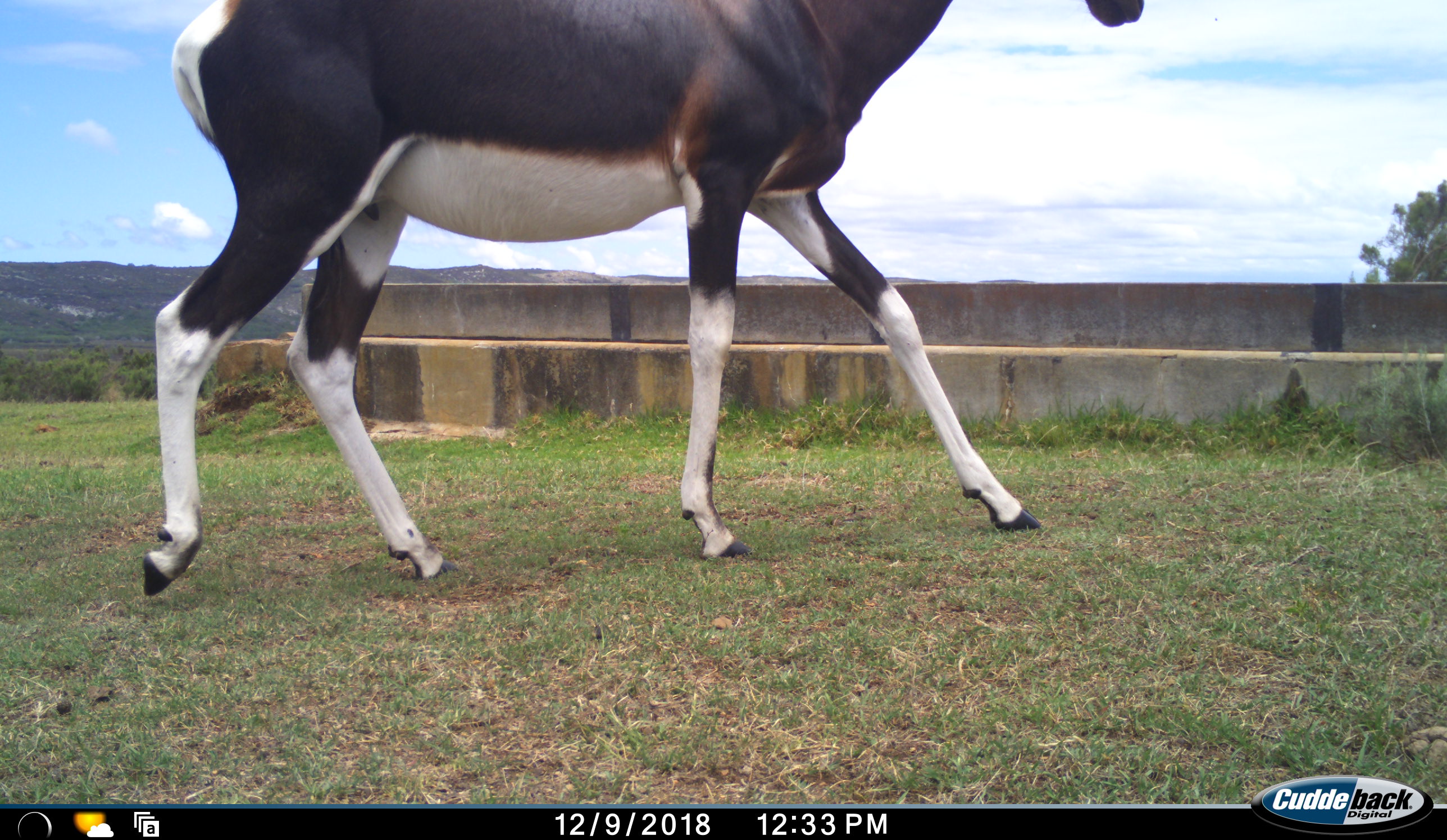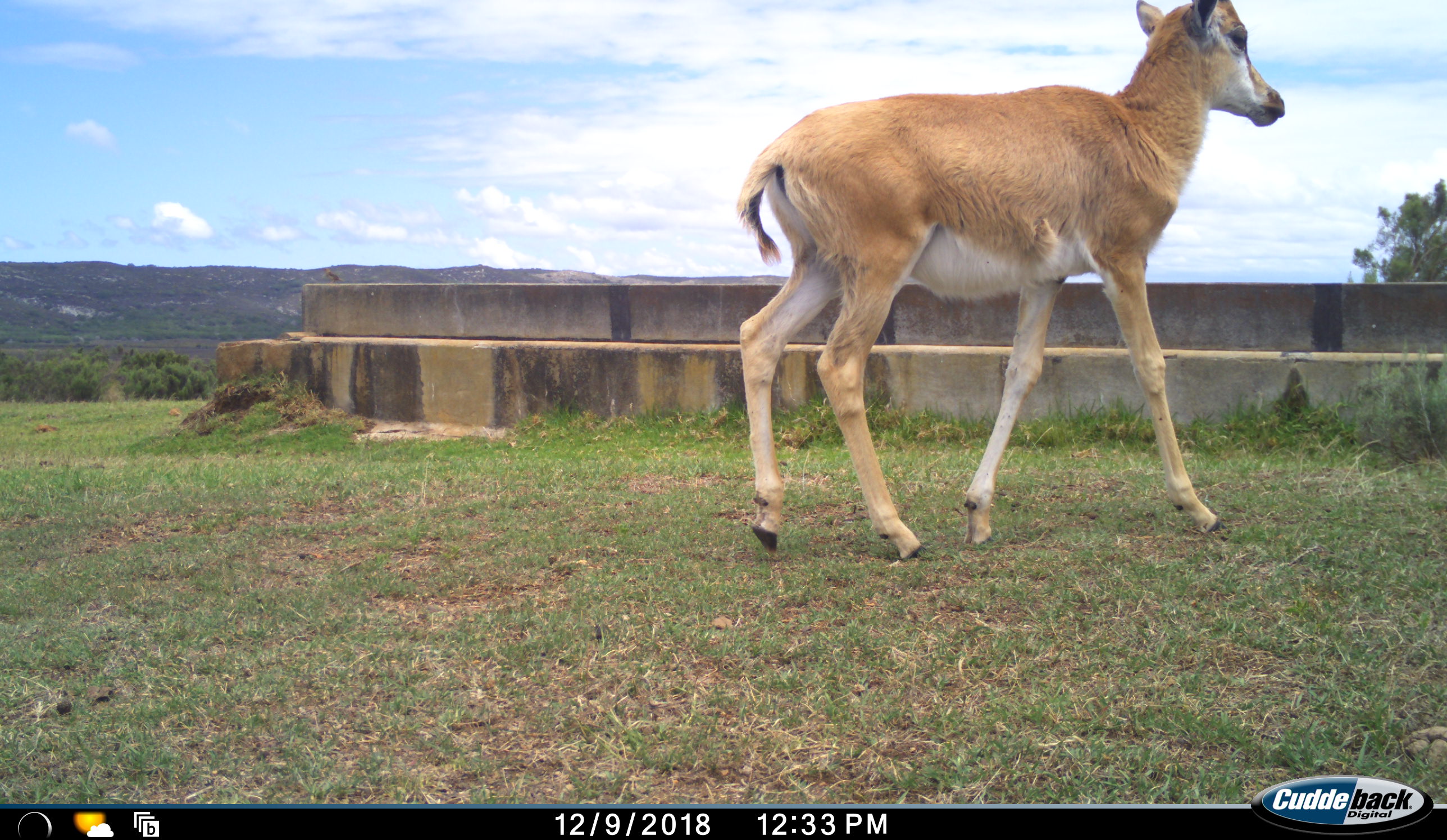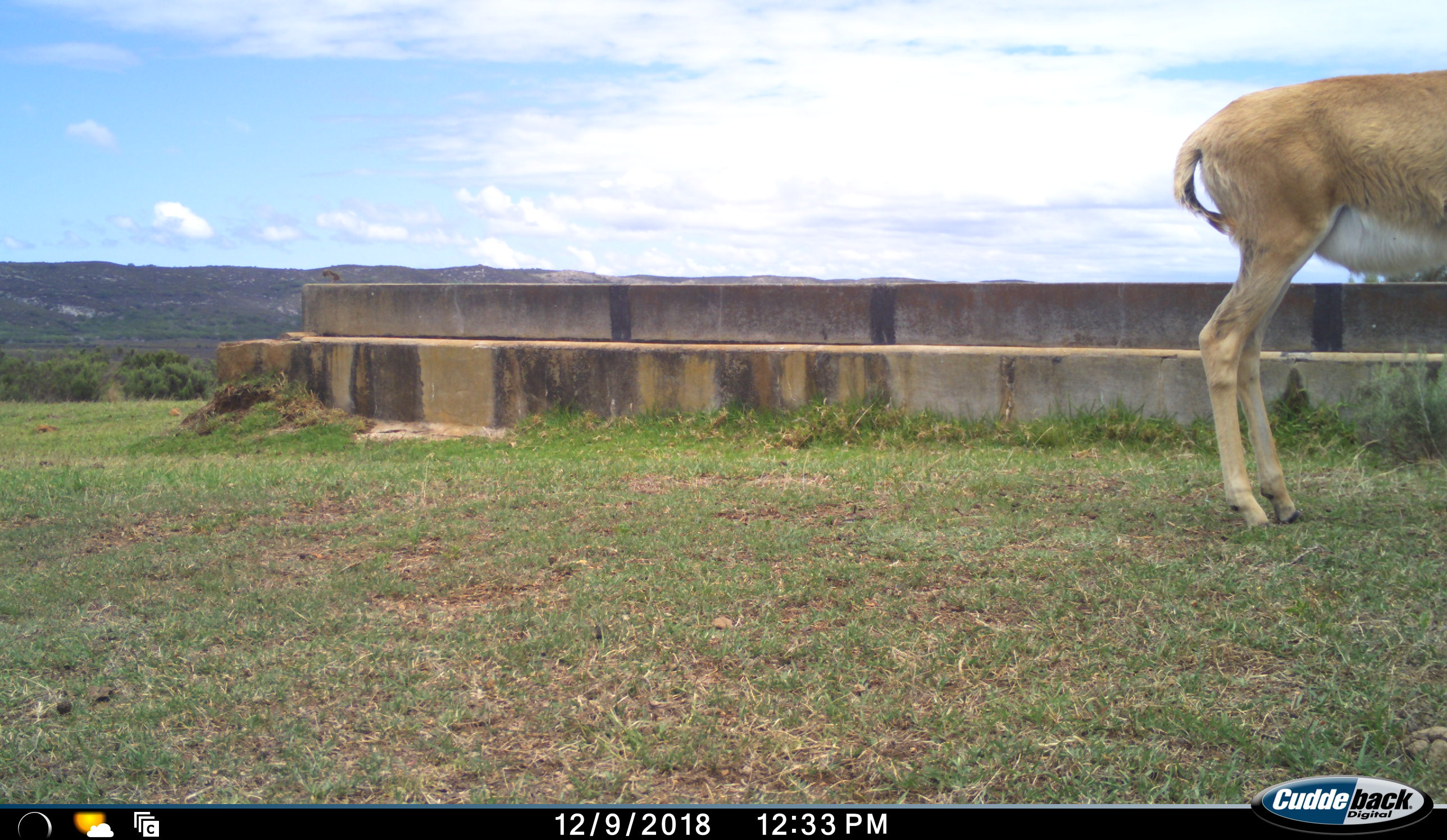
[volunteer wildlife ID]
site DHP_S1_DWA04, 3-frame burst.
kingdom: Animalia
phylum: Chordata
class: Mammalia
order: Artiodactyla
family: Bovidae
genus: Damaliscus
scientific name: Damaliscus pygargus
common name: bontebok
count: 2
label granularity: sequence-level